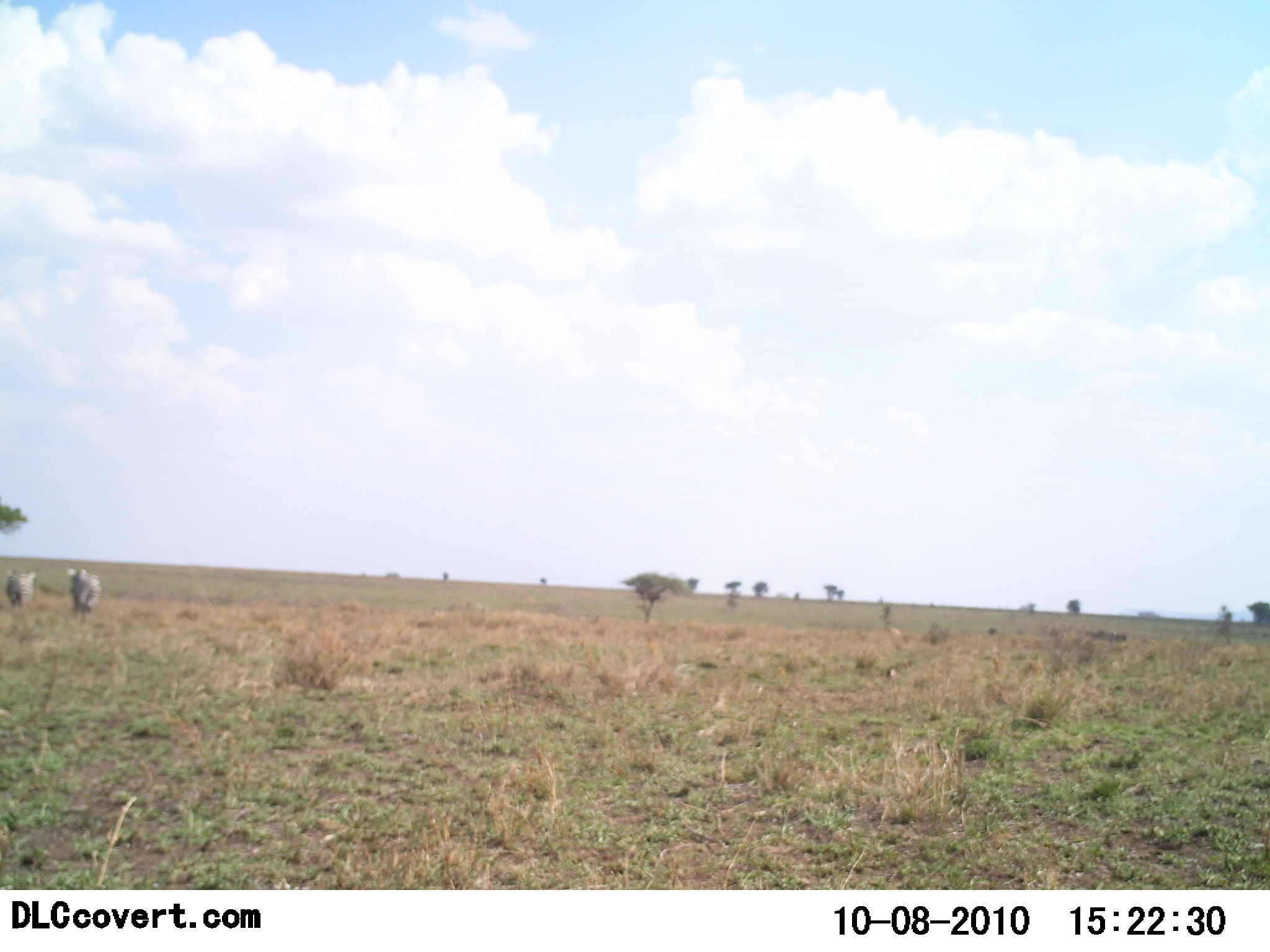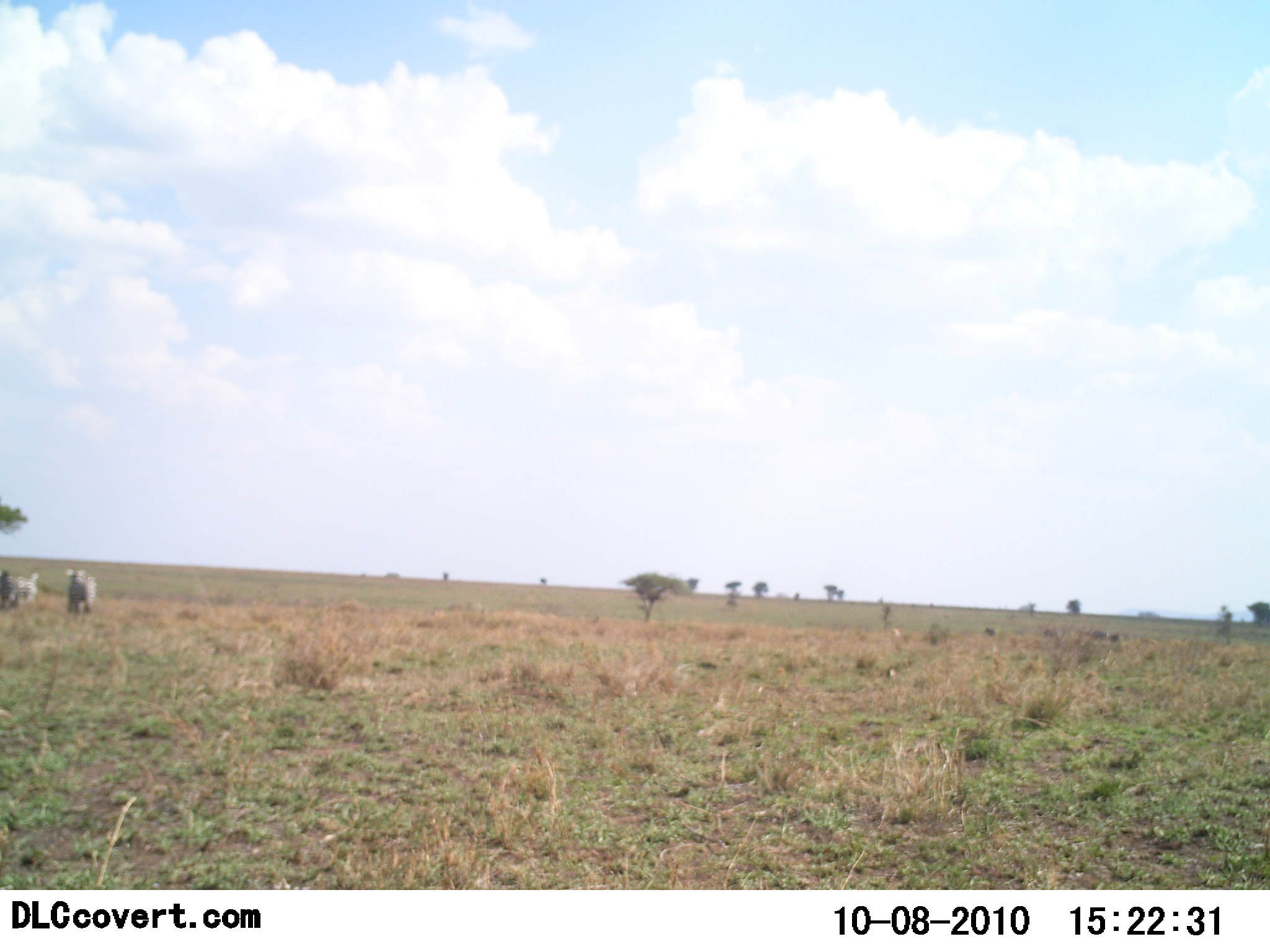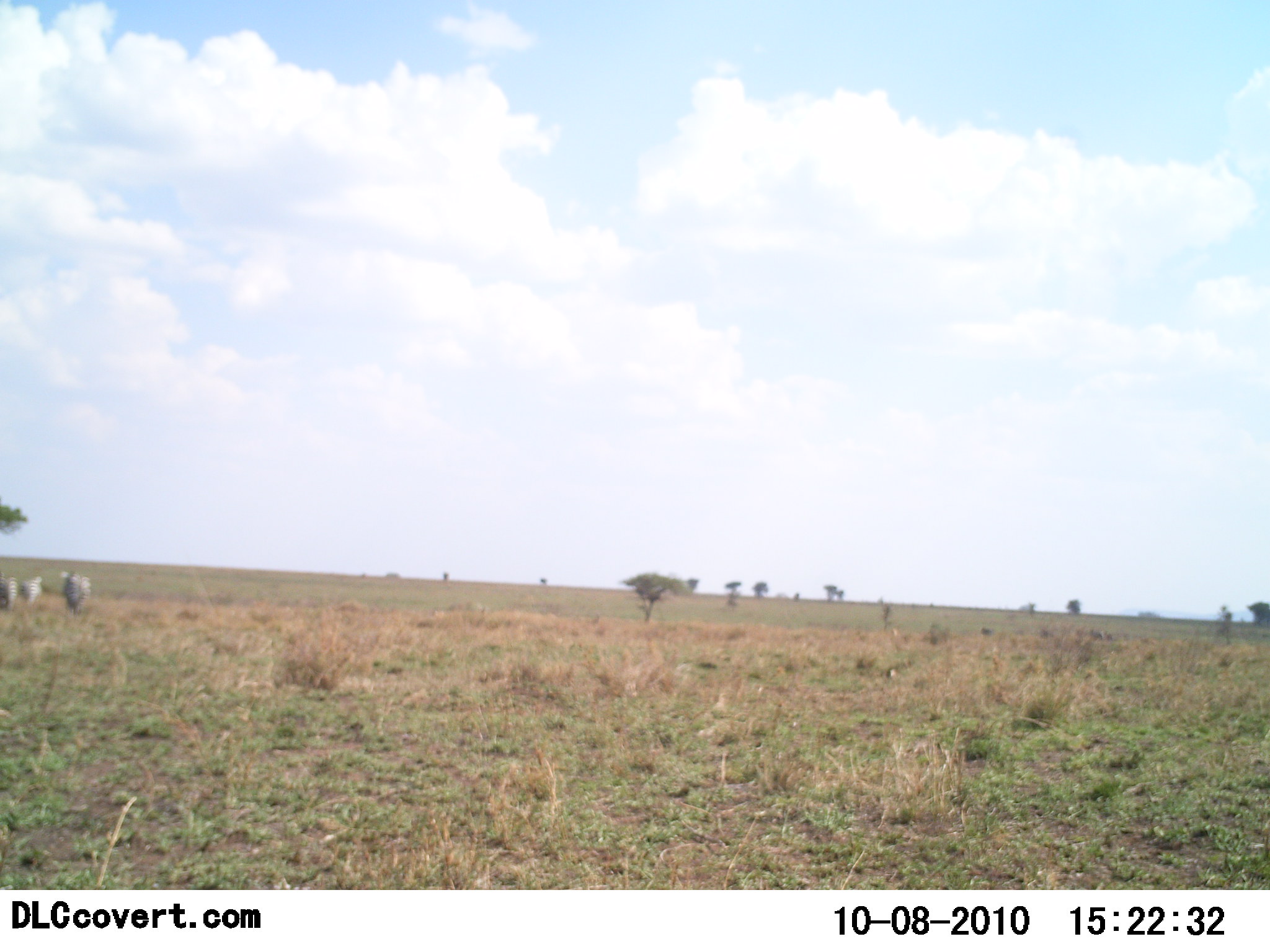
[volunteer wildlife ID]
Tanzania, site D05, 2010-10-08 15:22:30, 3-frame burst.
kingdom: Animalia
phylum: Chordata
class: Mammalia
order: Perissodactyla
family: Equidae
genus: Equus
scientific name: Equus quagga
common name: plains zebra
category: zebra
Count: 2.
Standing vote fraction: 14%.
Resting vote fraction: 0%.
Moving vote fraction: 86%.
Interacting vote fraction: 0%.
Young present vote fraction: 0%.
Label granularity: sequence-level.